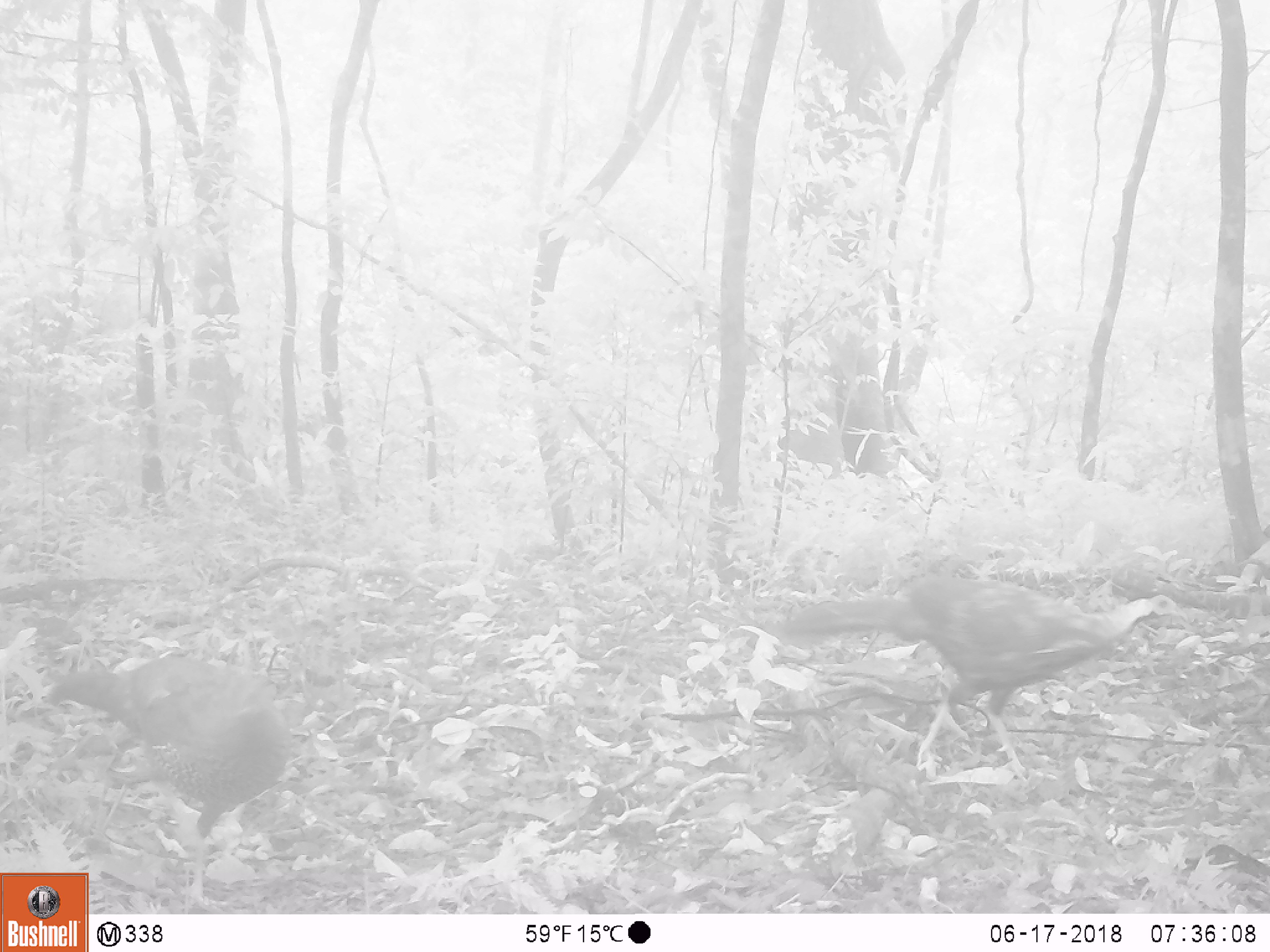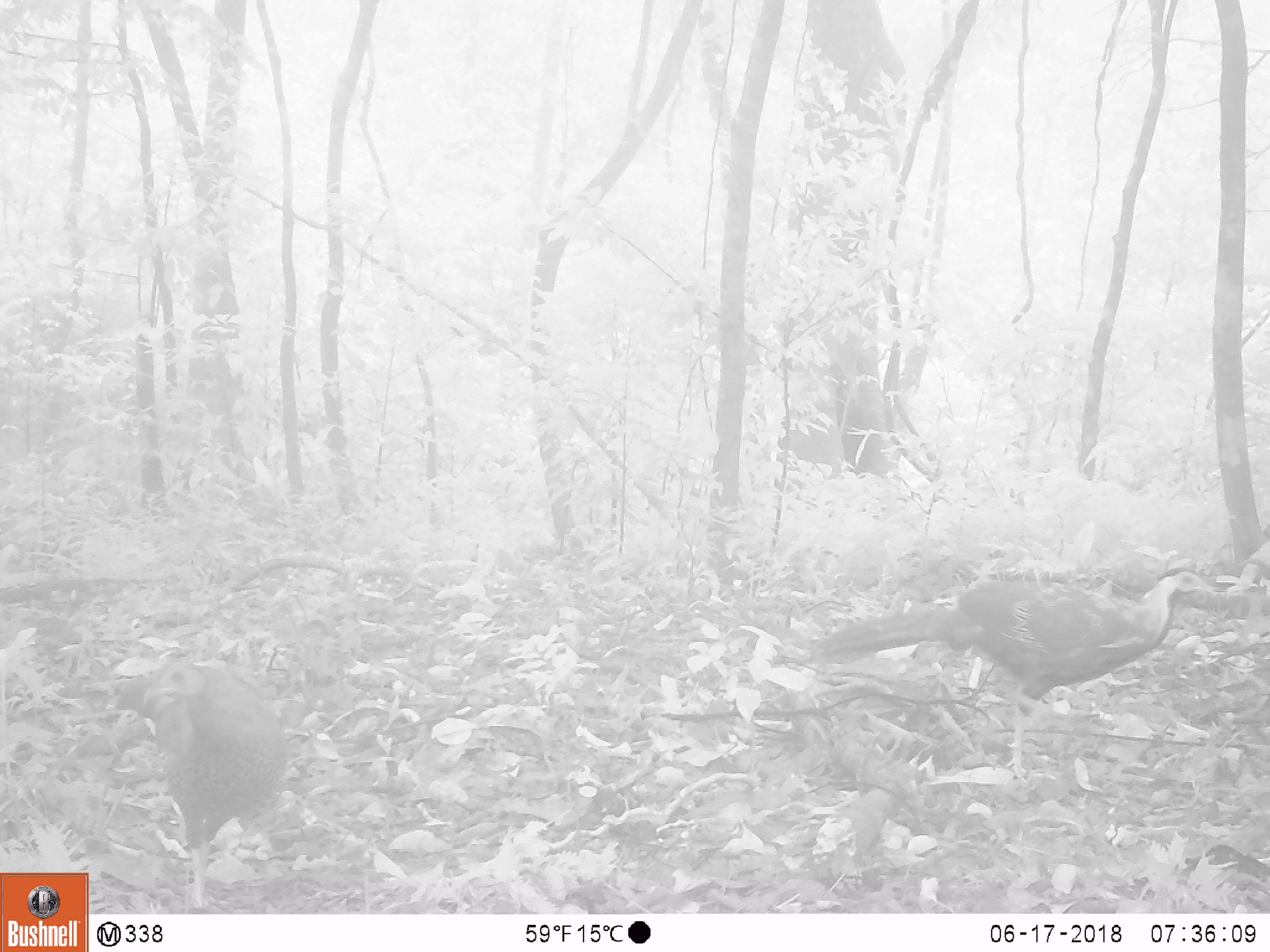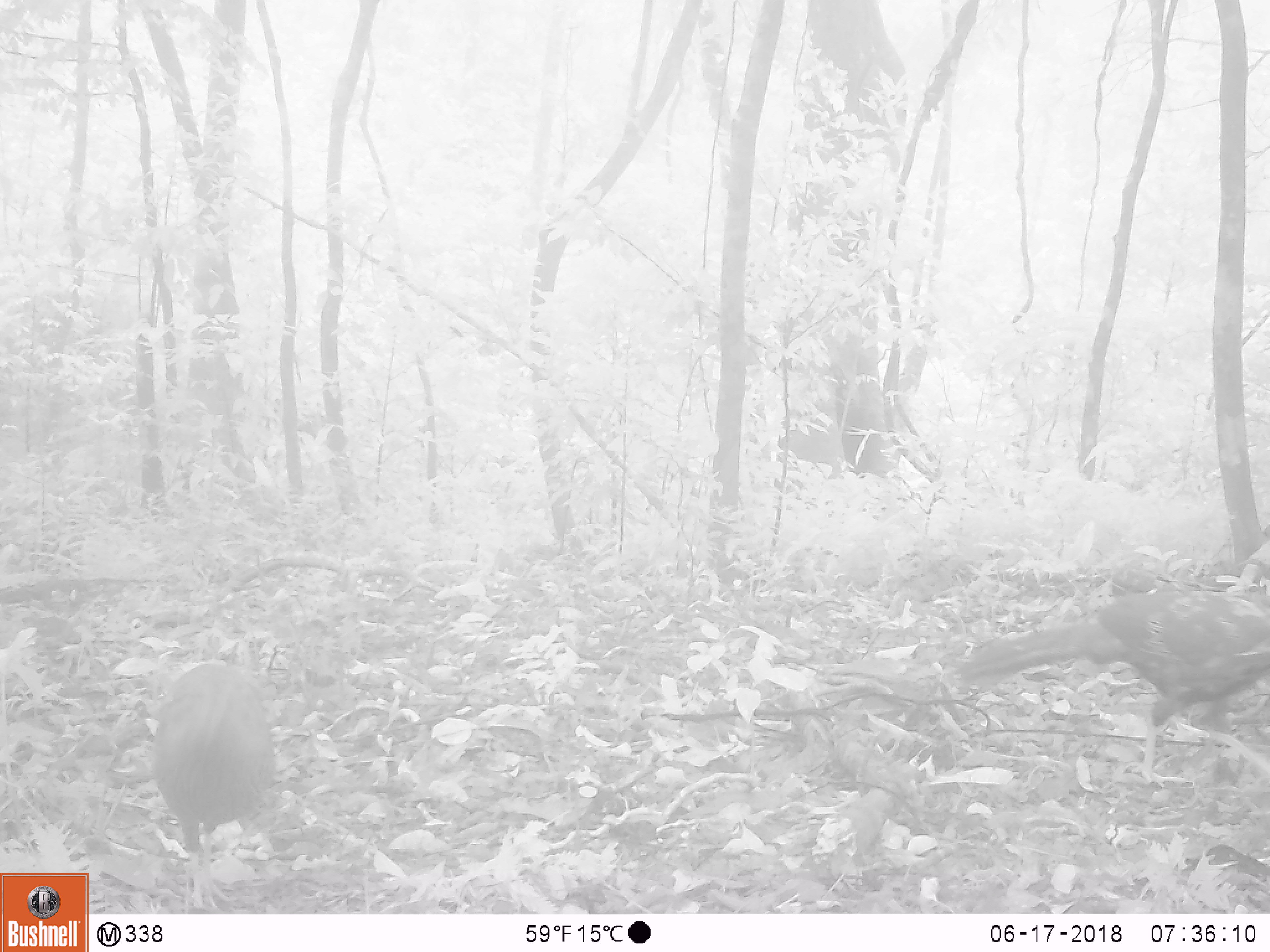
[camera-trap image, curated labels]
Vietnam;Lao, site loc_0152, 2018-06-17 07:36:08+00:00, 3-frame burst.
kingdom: Animalia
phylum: Chordata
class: Aves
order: Galliformes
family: Phasianidae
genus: Lophura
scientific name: Lophura nycthemera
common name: silver pheasant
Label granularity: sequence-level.